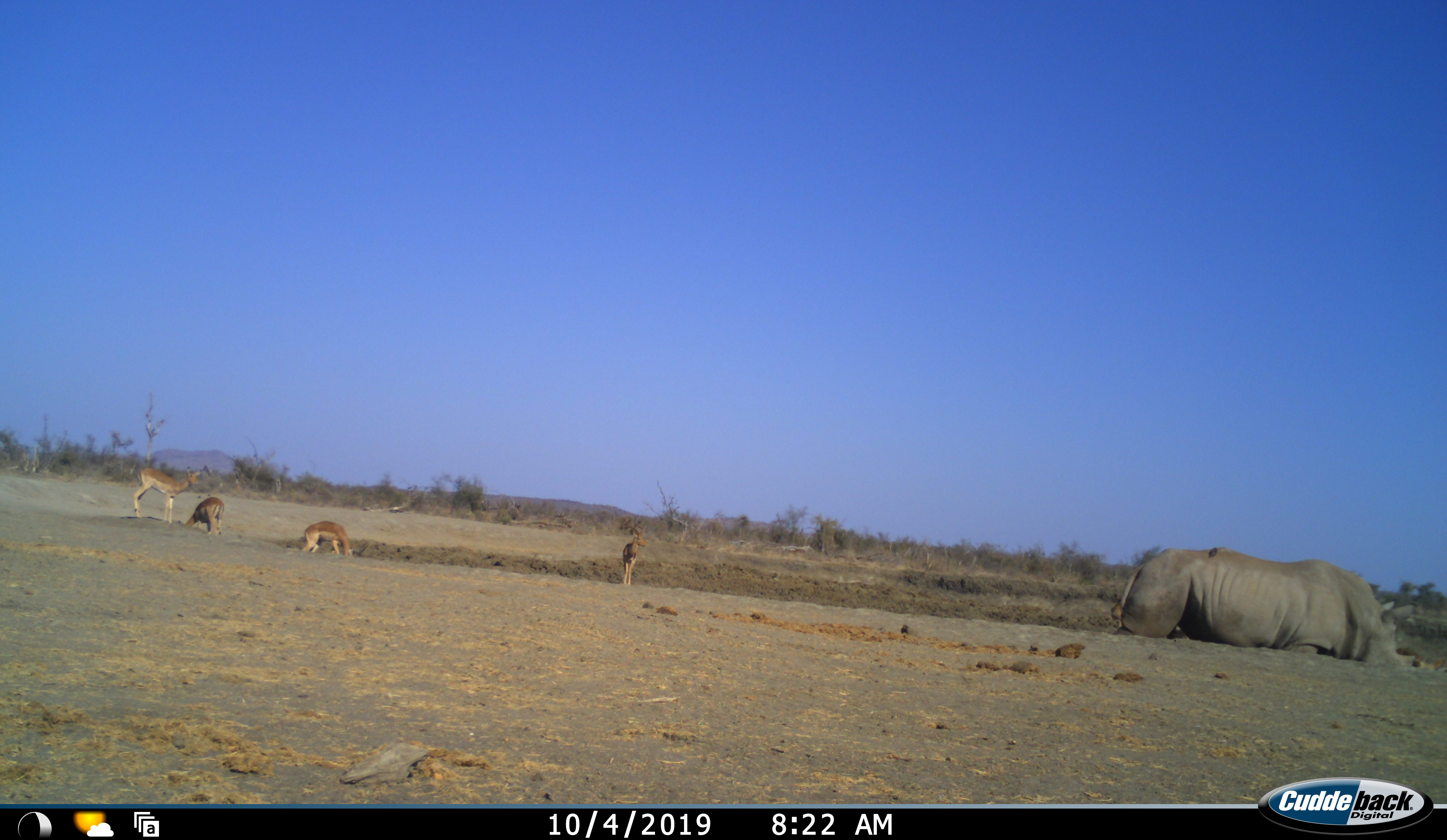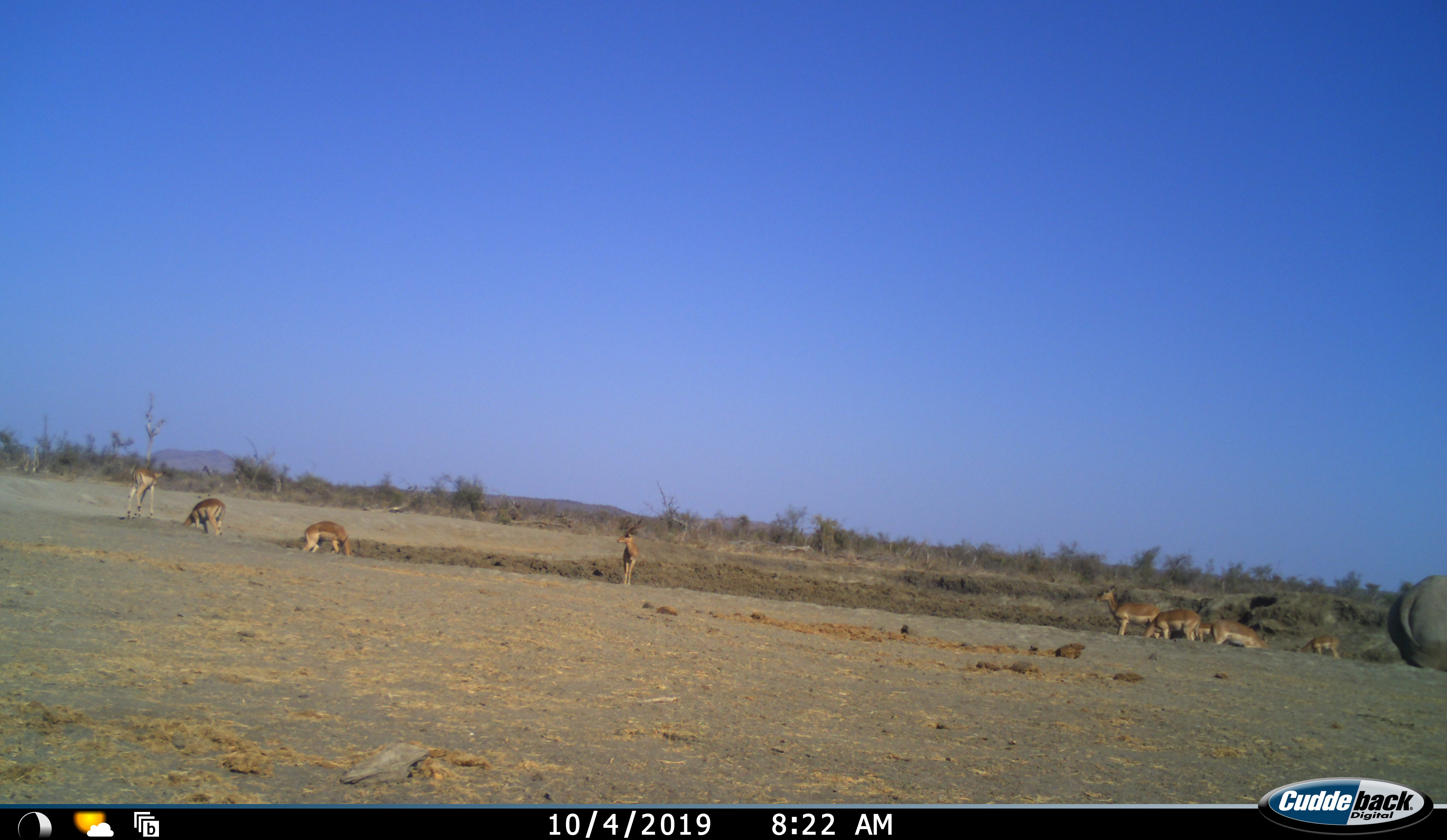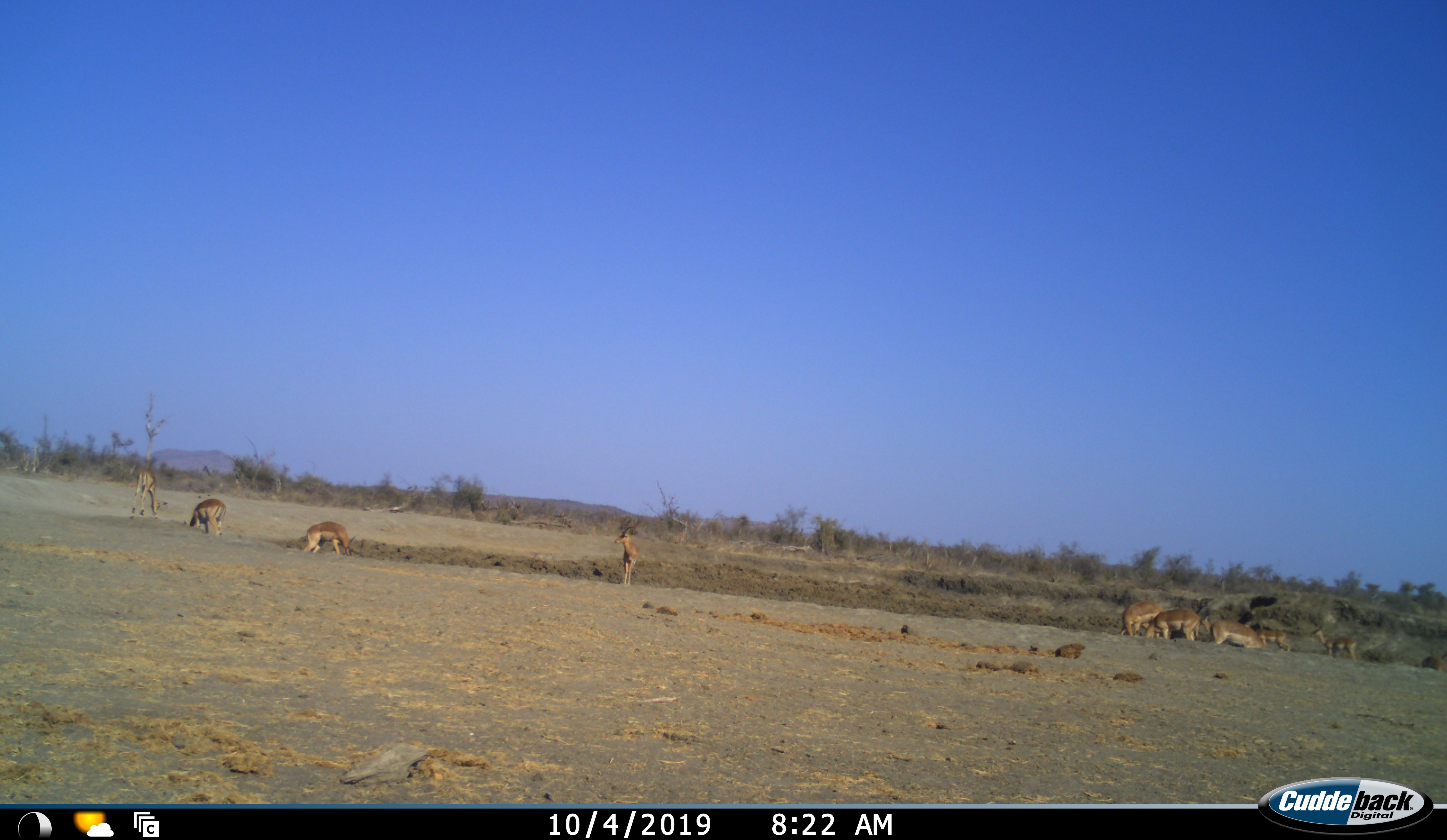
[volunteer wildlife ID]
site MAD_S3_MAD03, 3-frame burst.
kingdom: Animalia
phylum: Chordata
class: Mammalia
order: Artiodactyla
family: Bovidae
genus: Aepyceros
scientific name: Aepyceros melampus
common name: impala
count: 9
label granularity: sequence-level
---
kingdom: Animalia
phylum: Chordata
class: Mammalia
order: Perissodactyla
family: Rhinocerotidae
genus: Ceratotherium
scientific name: Ceratotherium simum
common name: white rhinoceros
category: rhinoceroswhite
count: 1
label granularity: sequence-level